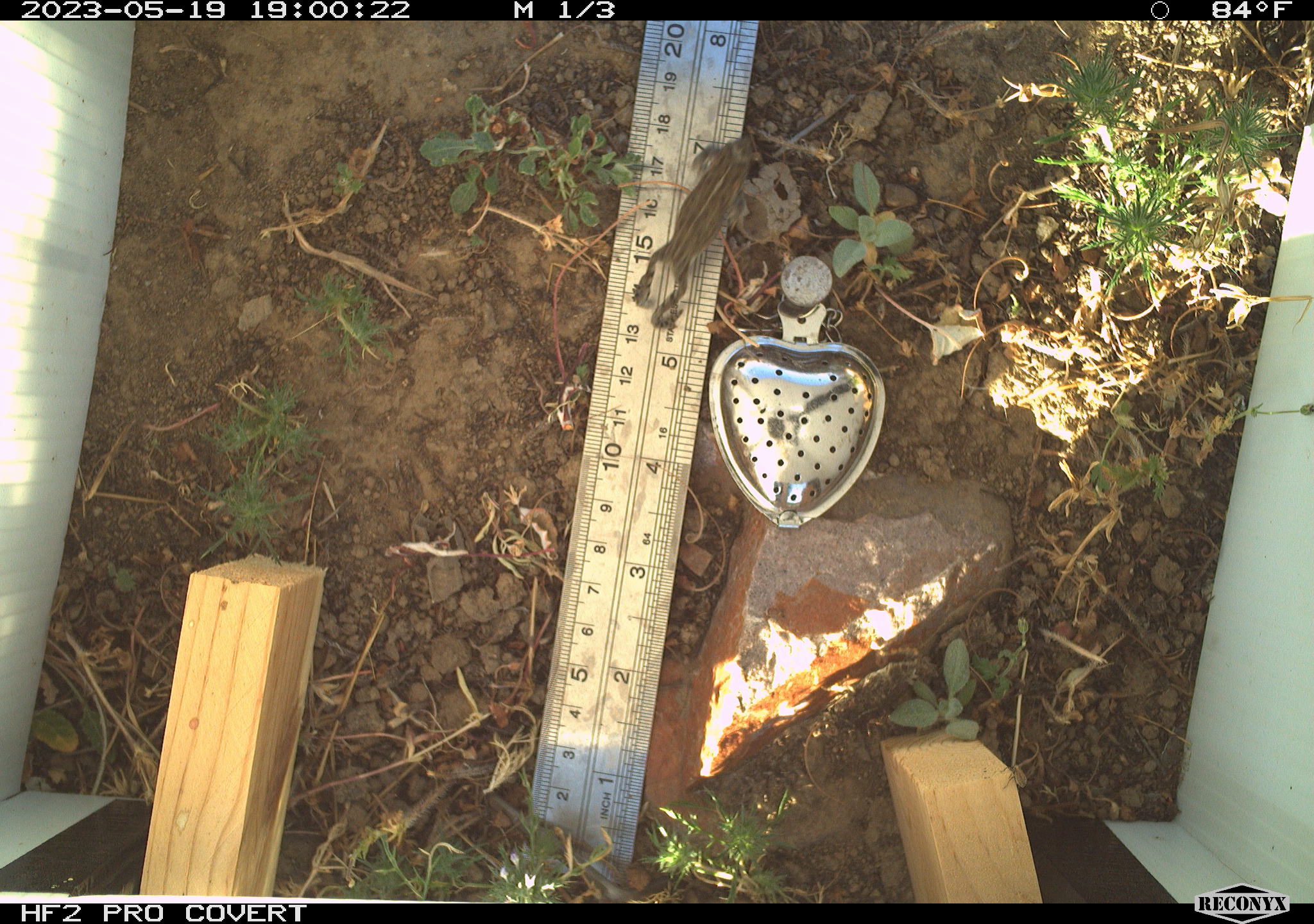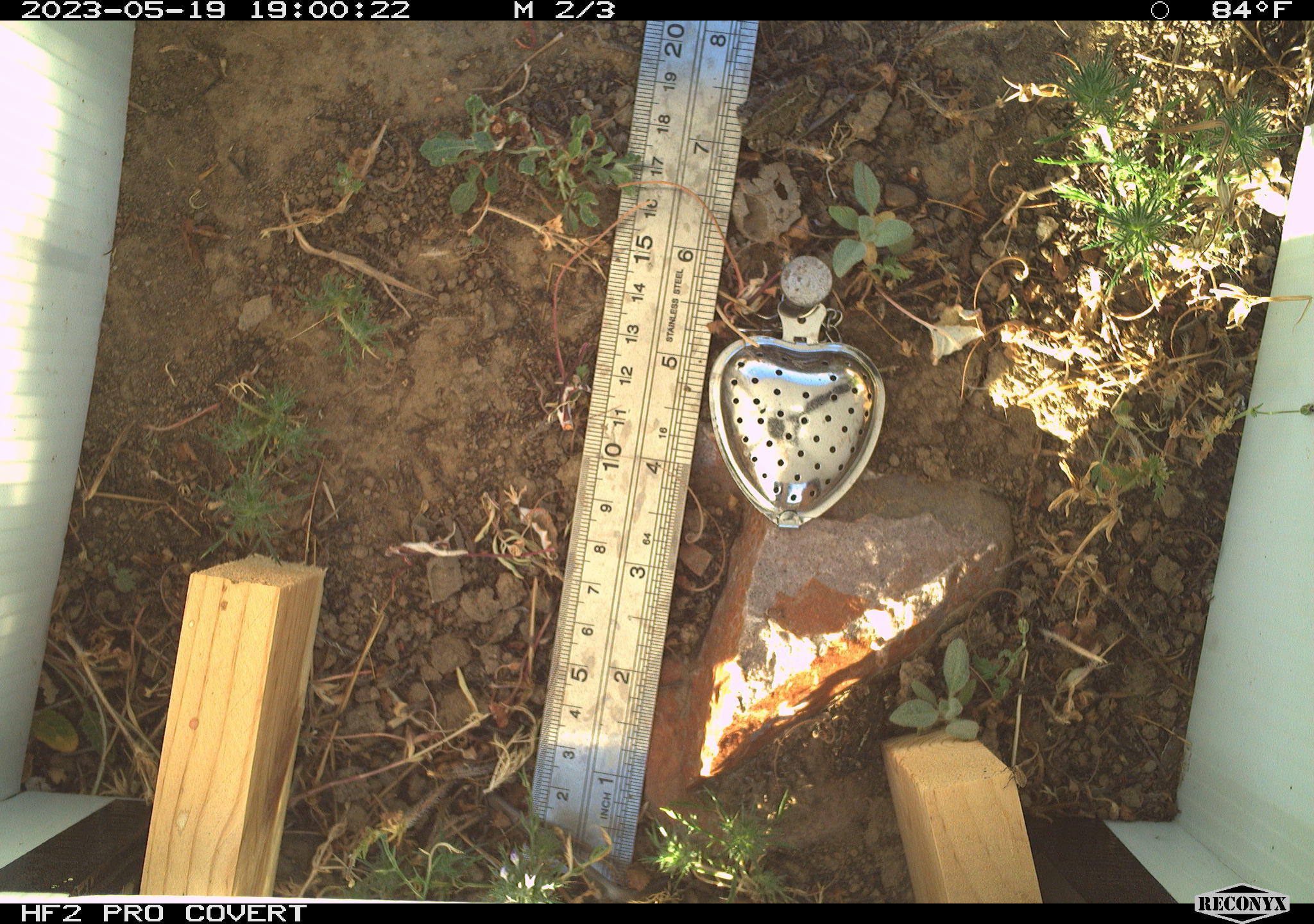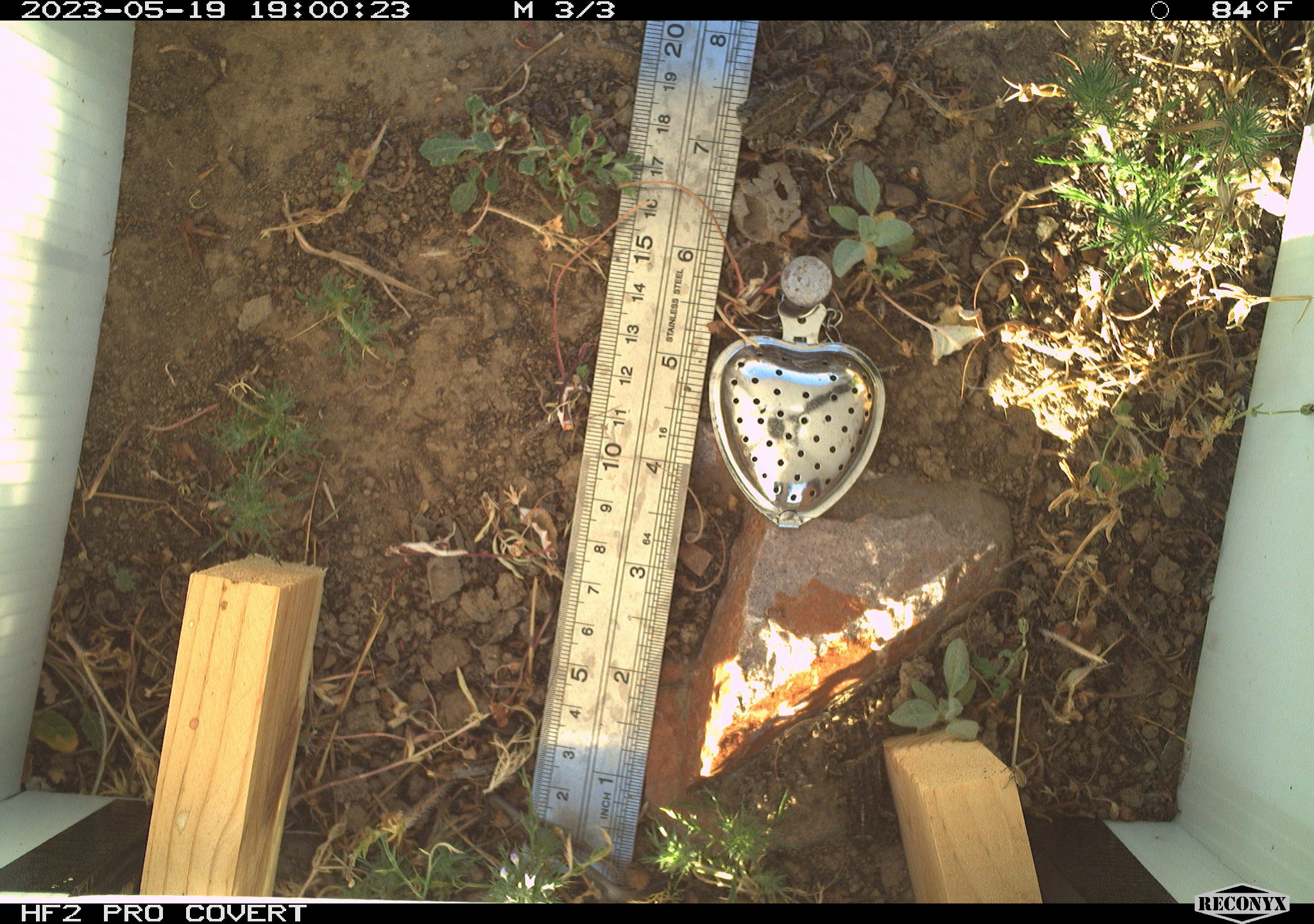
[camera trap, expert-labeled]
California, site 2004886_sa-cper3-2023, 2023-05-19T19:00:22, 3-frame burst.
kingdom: Animalia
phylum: Chordata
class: Amphibia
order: Anura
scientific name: Anura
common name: frogs